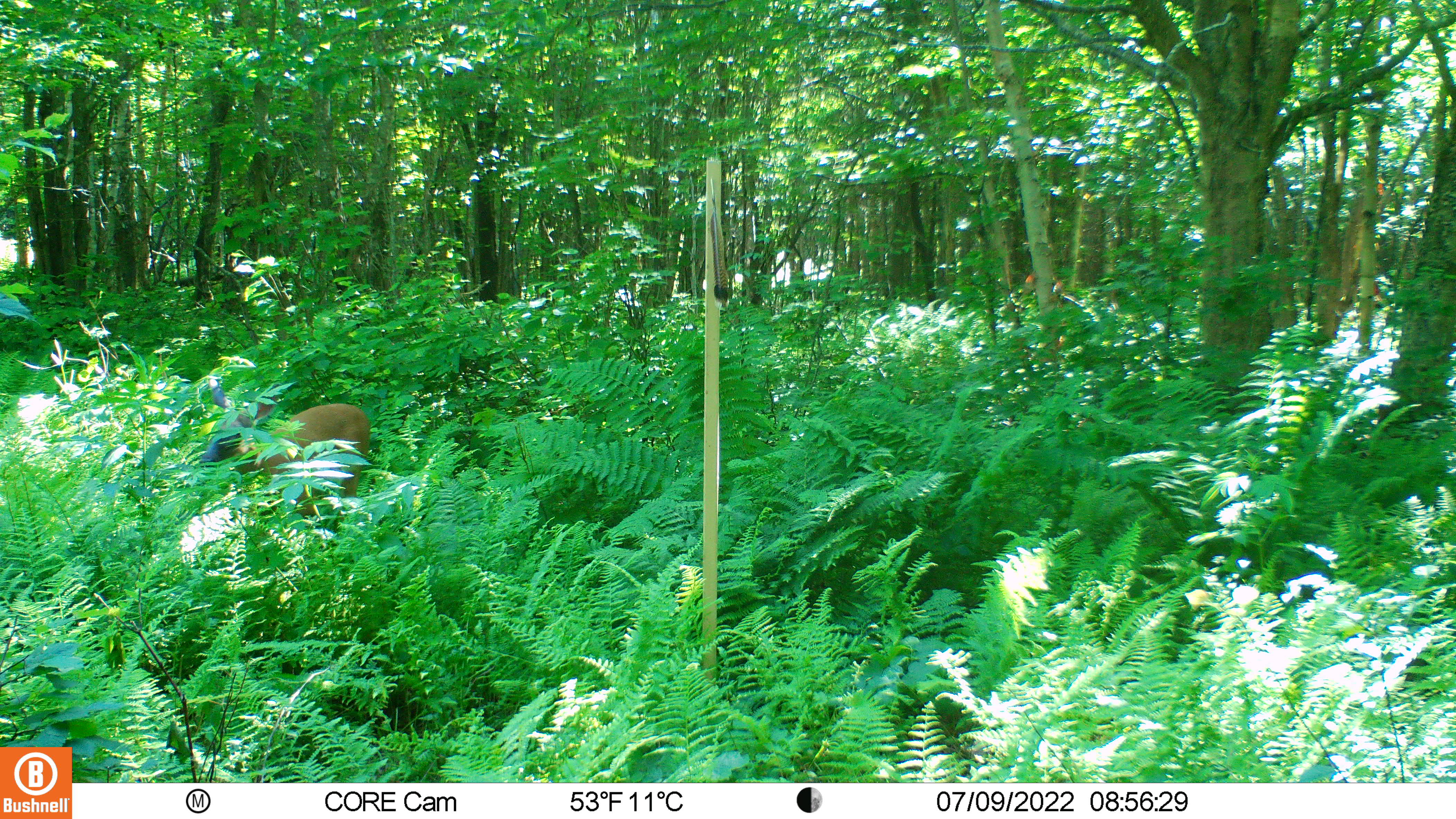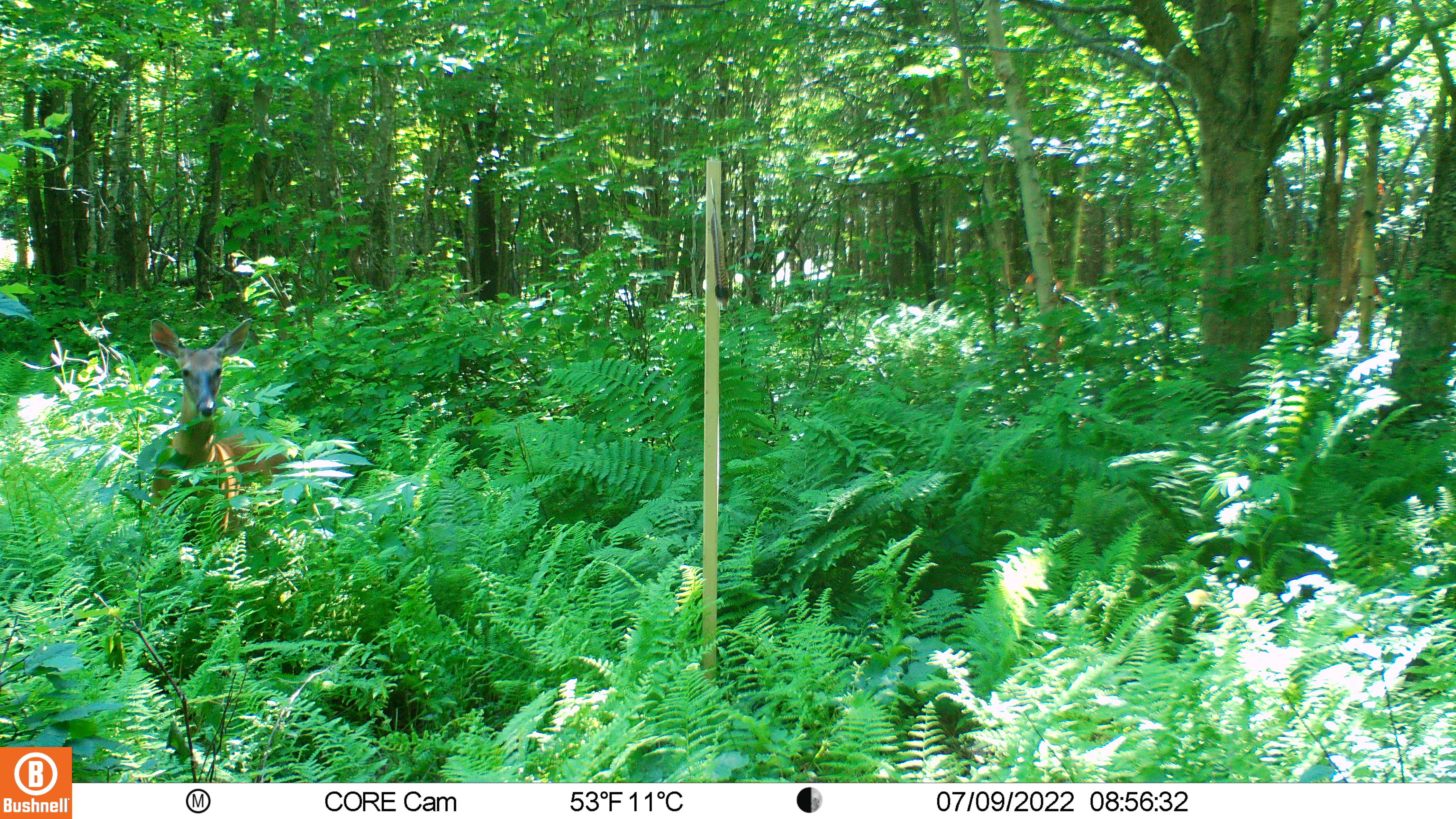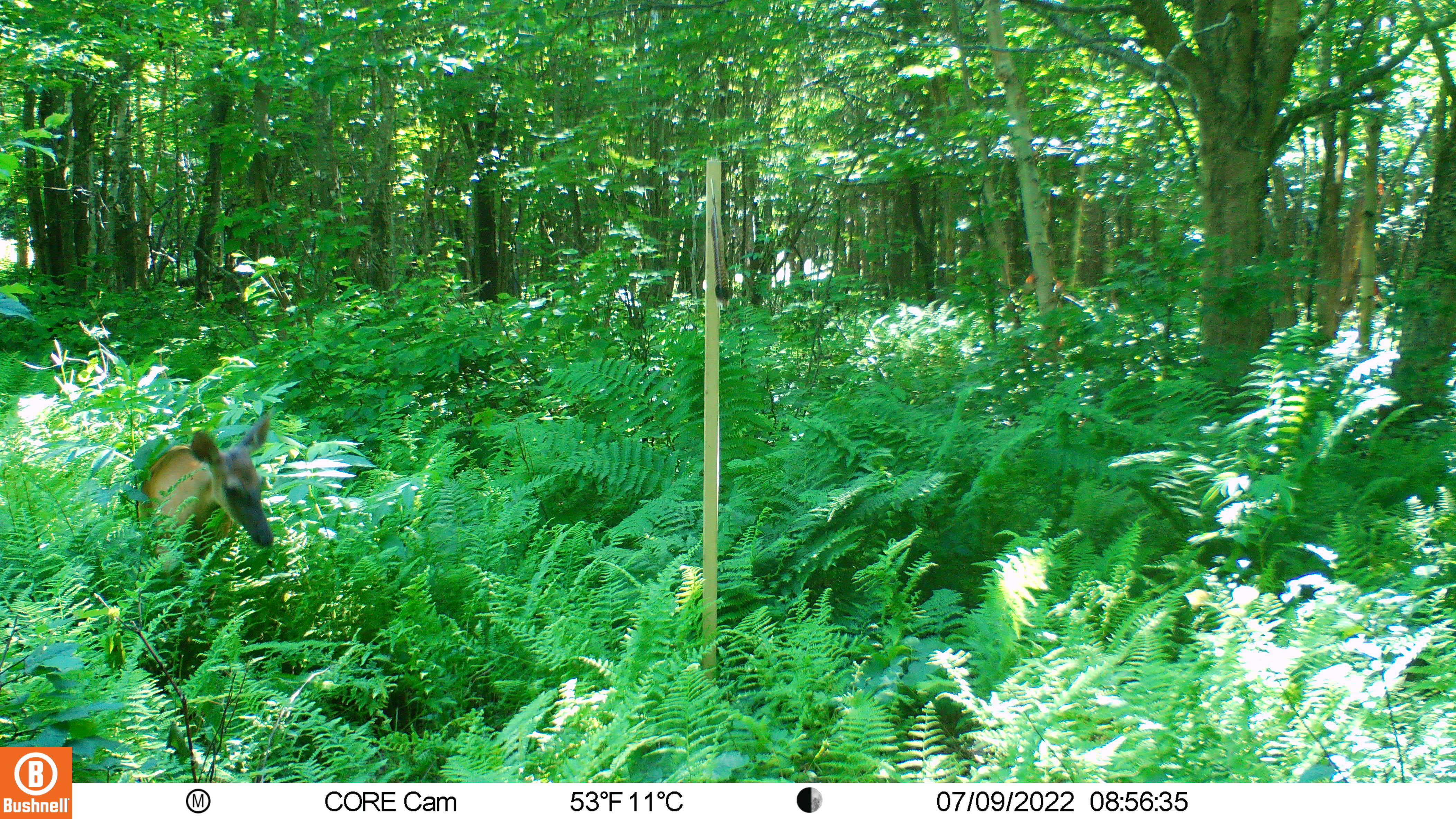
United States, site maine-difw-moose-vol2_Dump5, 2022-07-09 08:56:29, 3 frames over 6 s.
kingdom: Animalia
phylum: Chordata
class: Mammalia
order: Artiodactyla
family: Cervidae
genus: Odocoileus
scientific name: Odocoileus virginianus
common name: white-tailed deer